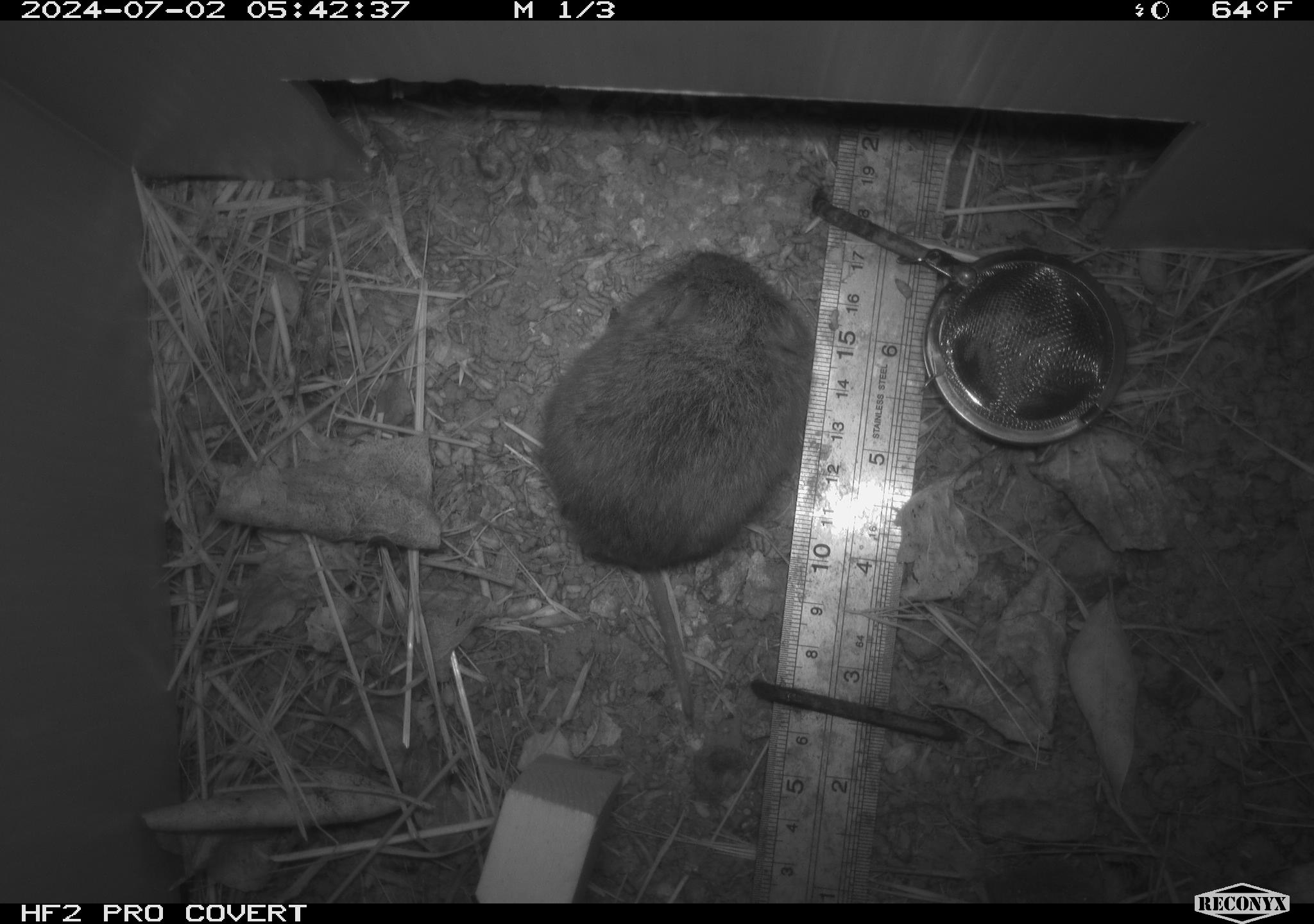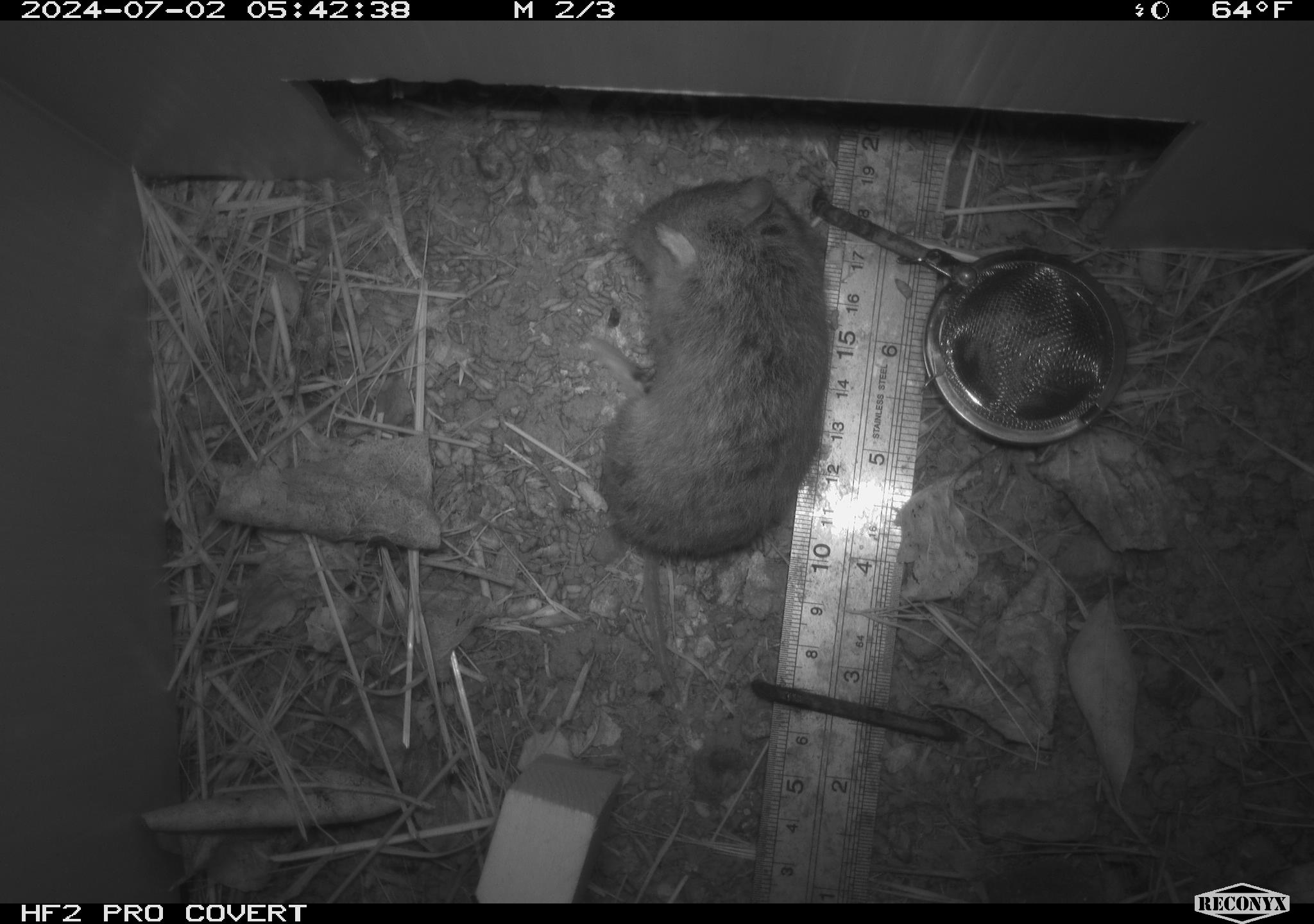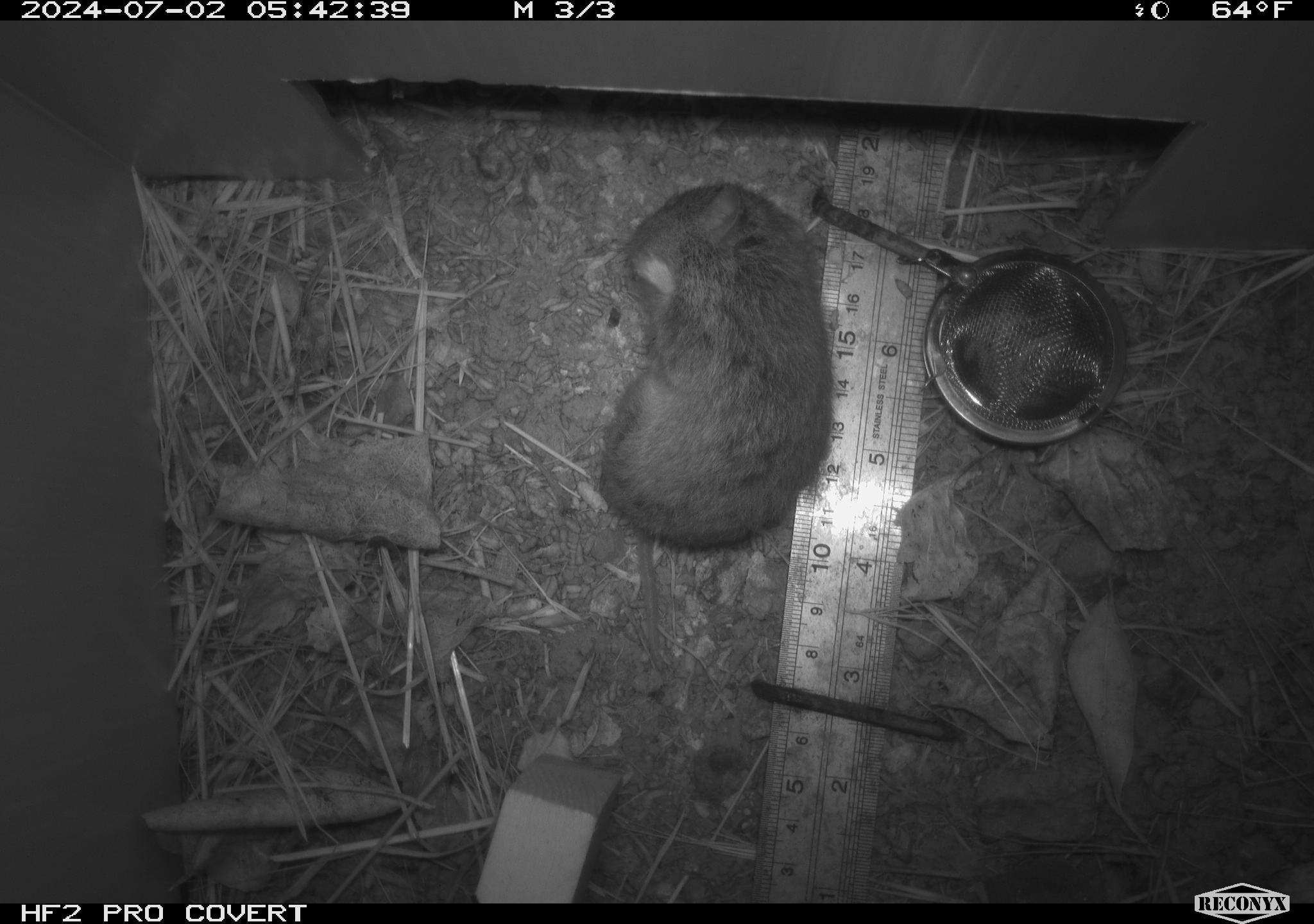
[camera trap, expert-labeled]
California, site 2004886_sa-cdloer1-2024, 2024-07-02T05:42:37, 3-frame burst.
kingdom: Animalia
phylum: Chordata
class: Mammalia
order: Rodentia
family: Cricetidae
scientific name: Arvicolinae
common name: voles, lemmings, and muskrats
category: arvicolinae subfamily